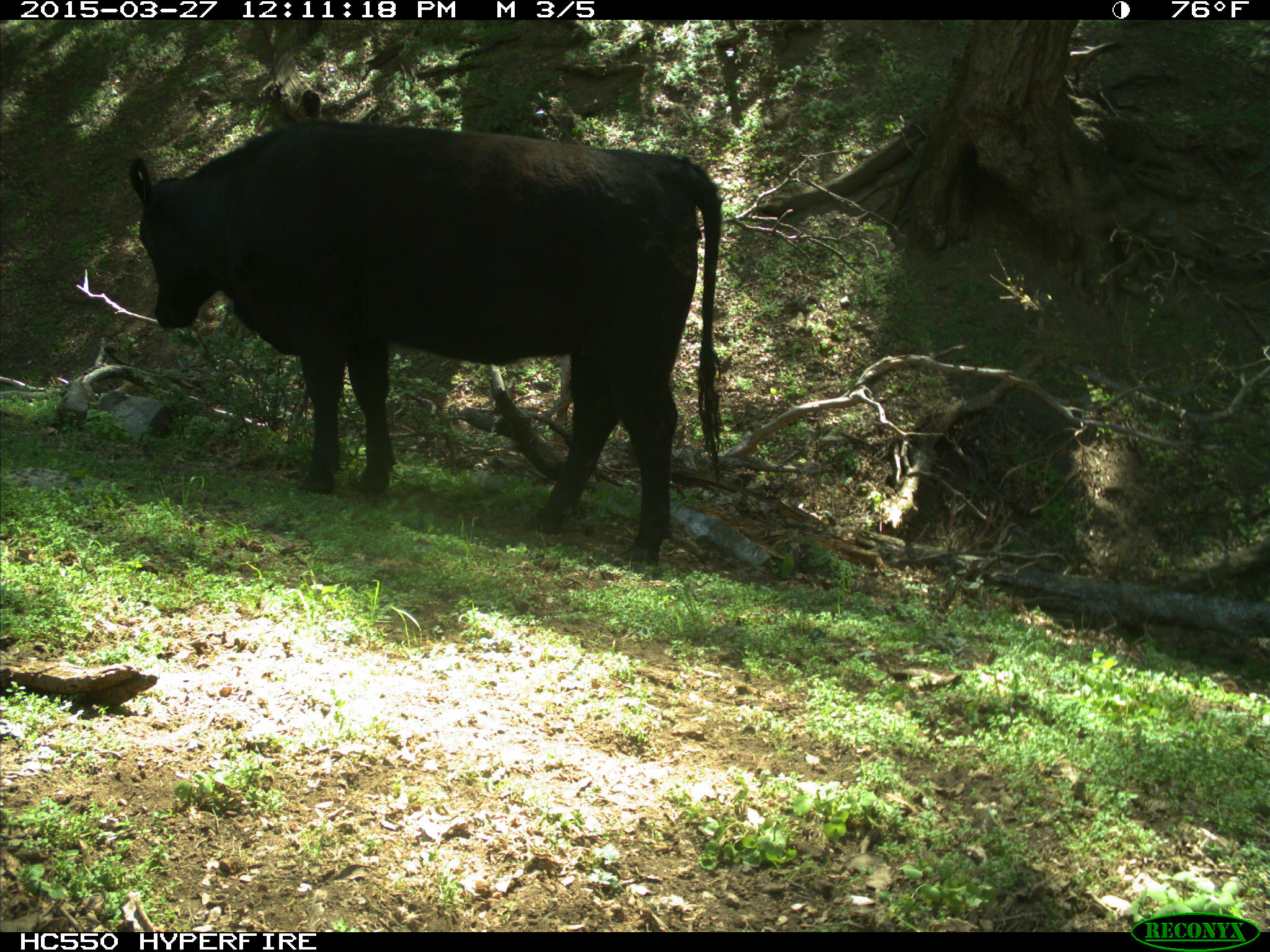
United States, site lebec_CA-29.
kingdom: Animalia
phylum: Chordata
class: Mammalia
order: Artiodactyla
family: Bovidae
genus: Bos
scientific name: Bos taurus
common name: domestic cow